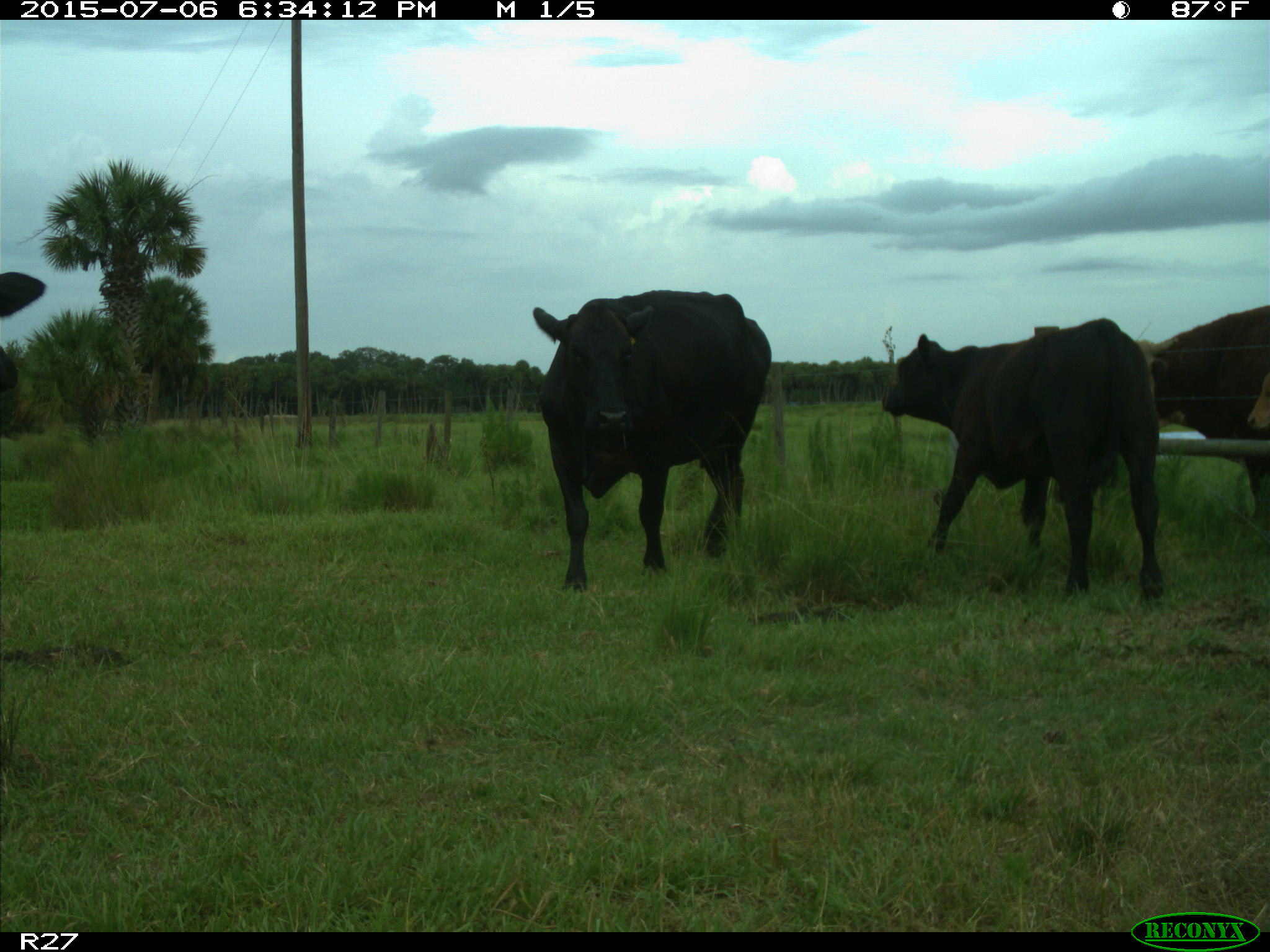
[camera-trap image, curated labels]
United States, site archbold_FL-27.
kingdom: Animalia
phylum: Chordata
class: Mammalia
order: Artiodactyla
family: Bovidae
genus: Bos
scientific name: Bos taurus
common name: domestic cow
Bos taurus (domestic cow).